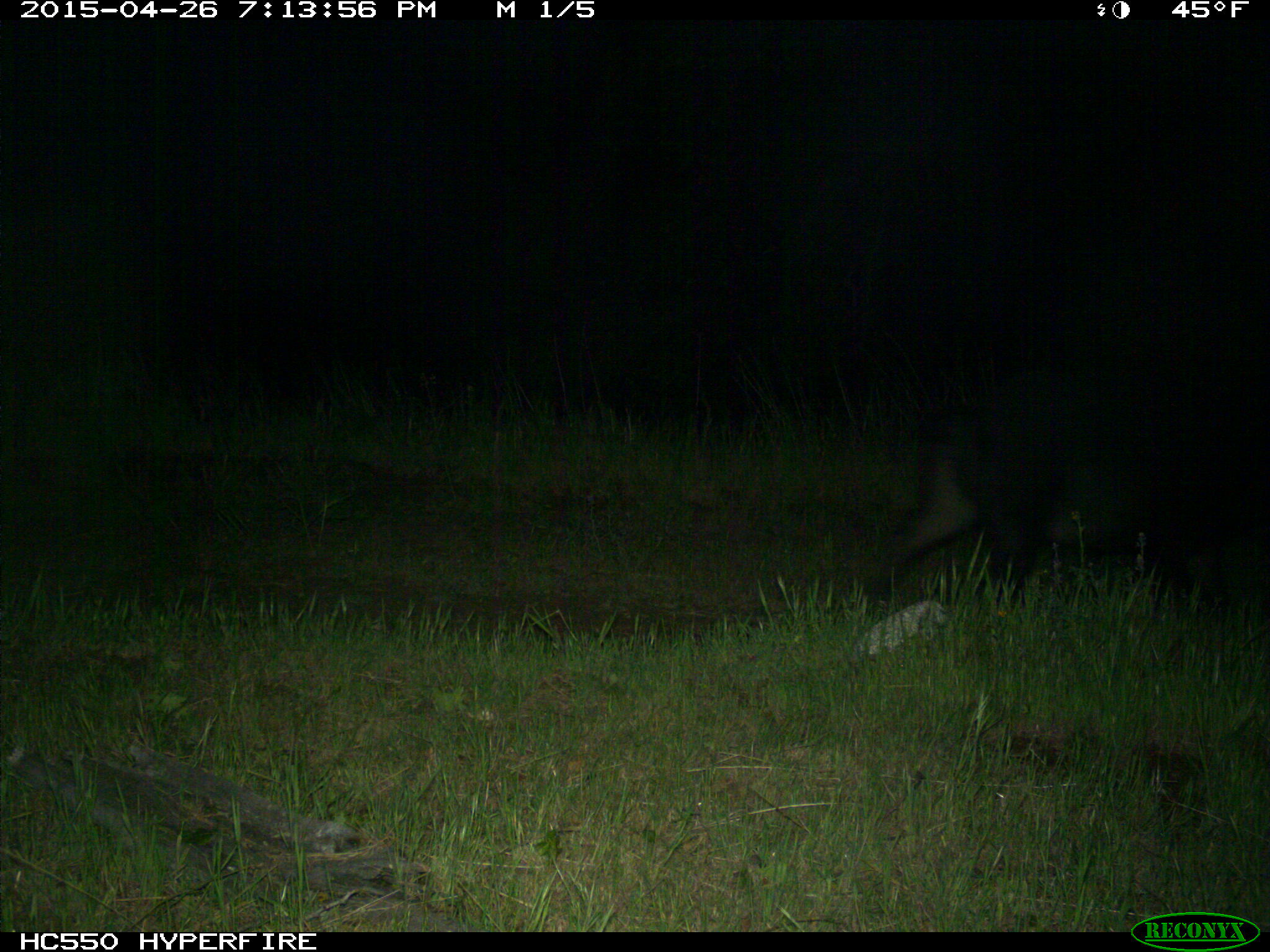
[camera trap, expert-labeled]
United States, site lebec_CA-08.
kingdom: Animalia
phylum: Chordata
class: Mammalia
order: Artiodactyla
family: Suidae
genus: Sus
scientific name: Sus scrofa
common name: wild boar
Sus scrofa (wild boar).